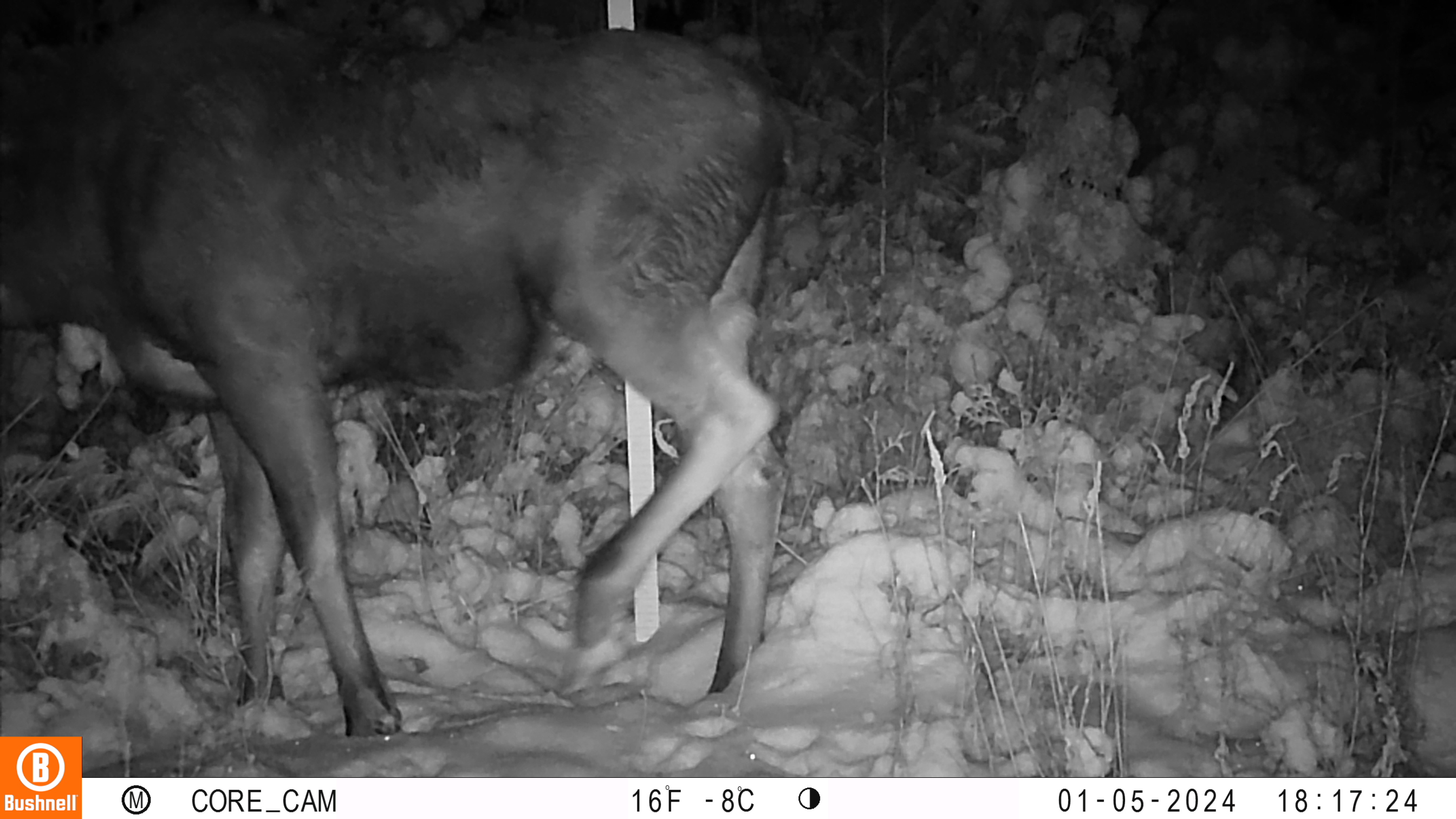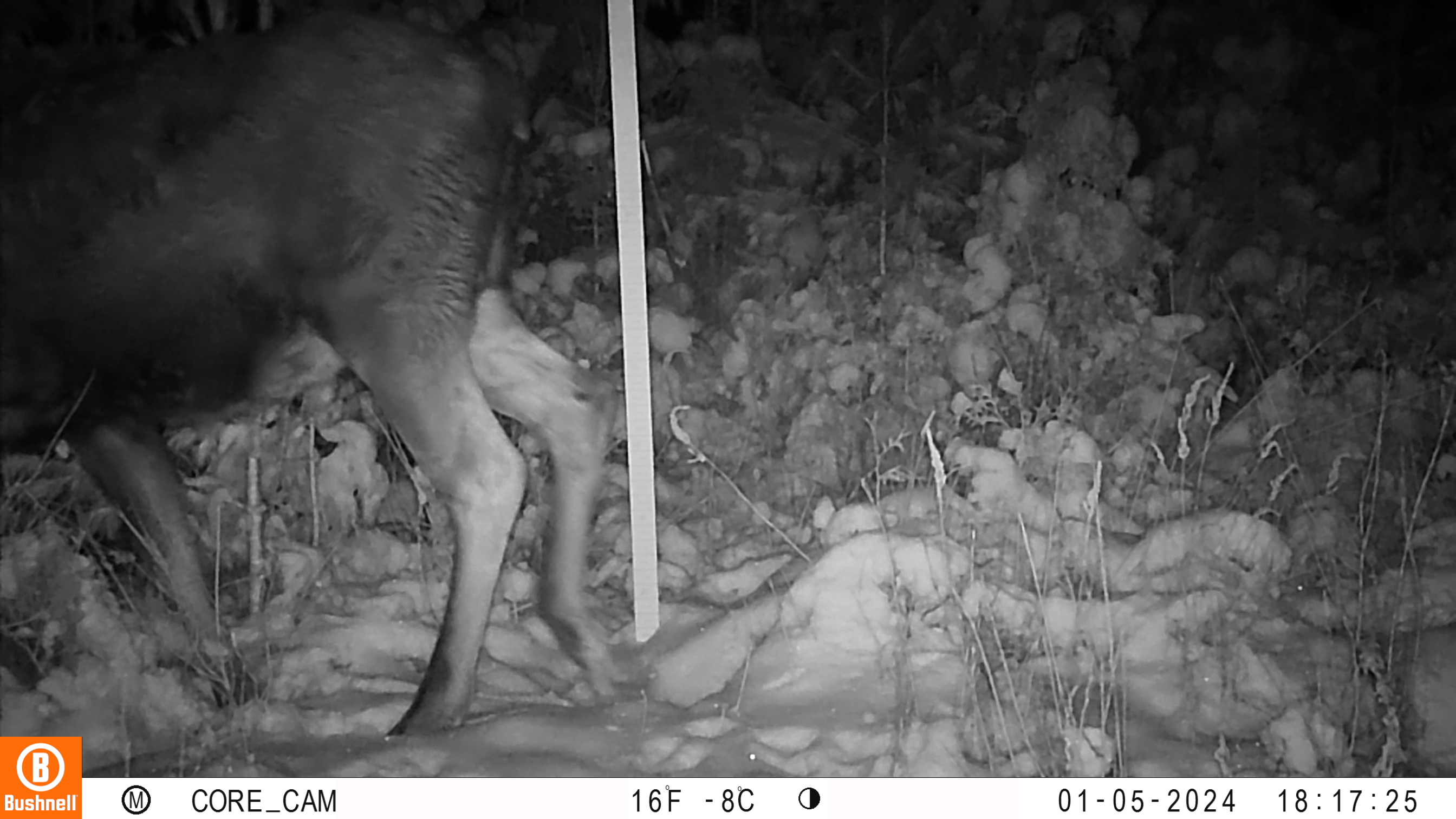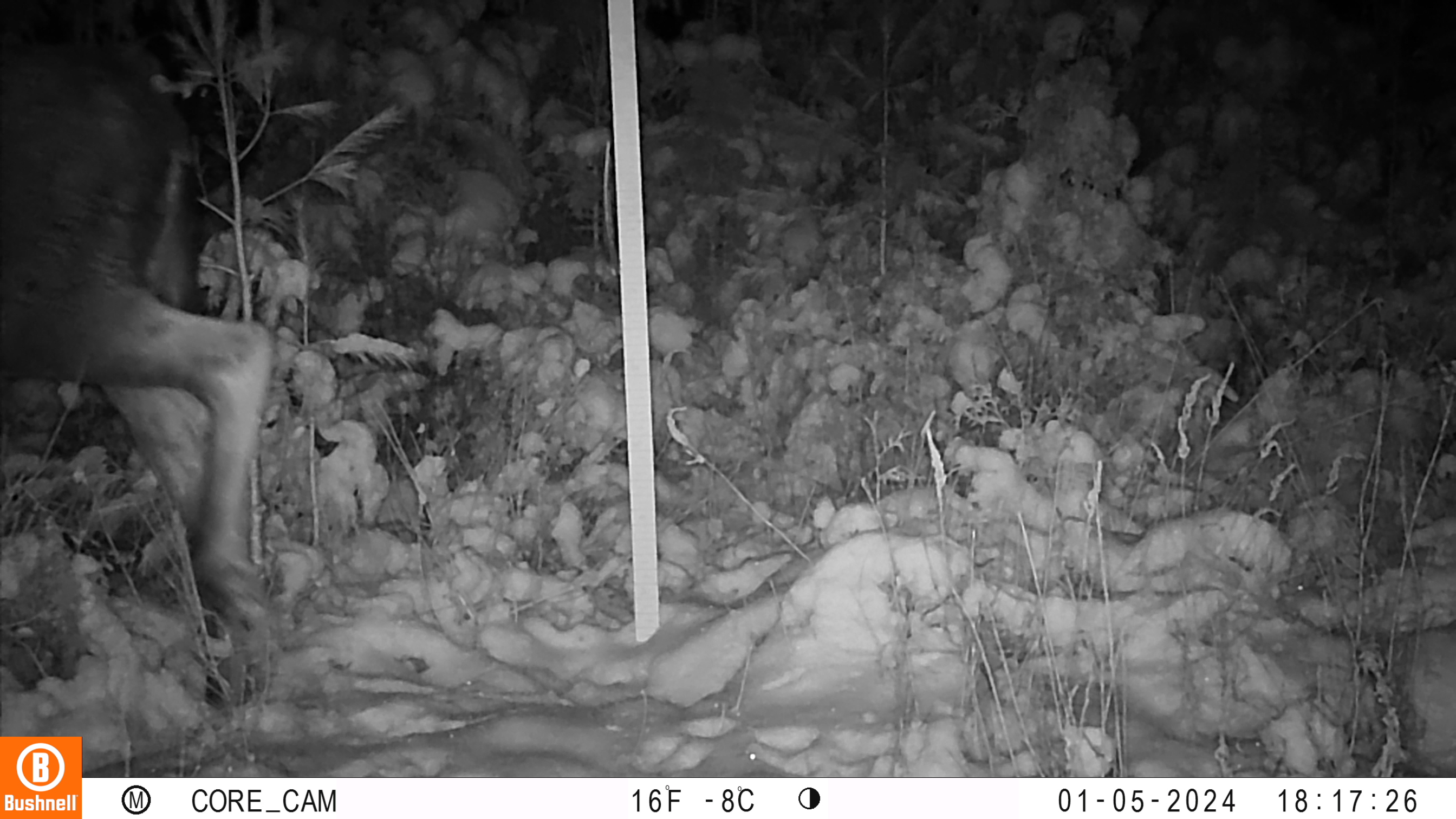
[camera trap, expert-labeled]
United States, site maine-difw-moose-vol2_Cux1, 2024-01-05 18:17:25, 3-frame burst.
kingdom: Animalia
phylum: Chordata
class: Mammalia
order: Artiodactyla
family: Cervidae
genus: Alces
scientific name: Alces alces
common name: moose